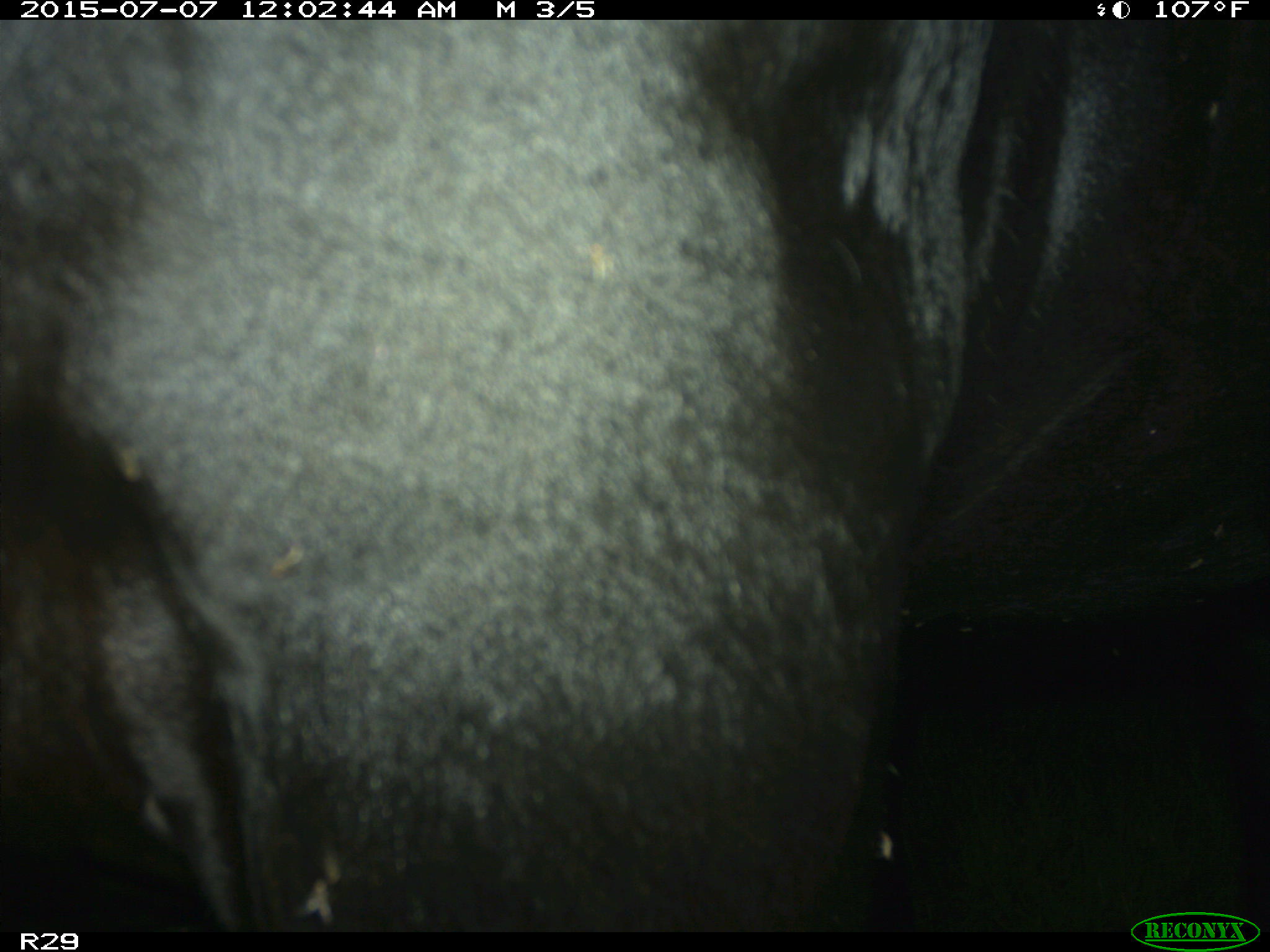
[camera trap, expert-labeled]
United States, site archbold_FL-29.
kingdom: Animalia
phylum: Chordata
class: Mammalia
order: Artiodactyla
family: Bovidae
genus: Bos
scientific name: Bos taurus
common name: domestic cow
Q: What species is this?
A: Bos taurus (domestic cow).